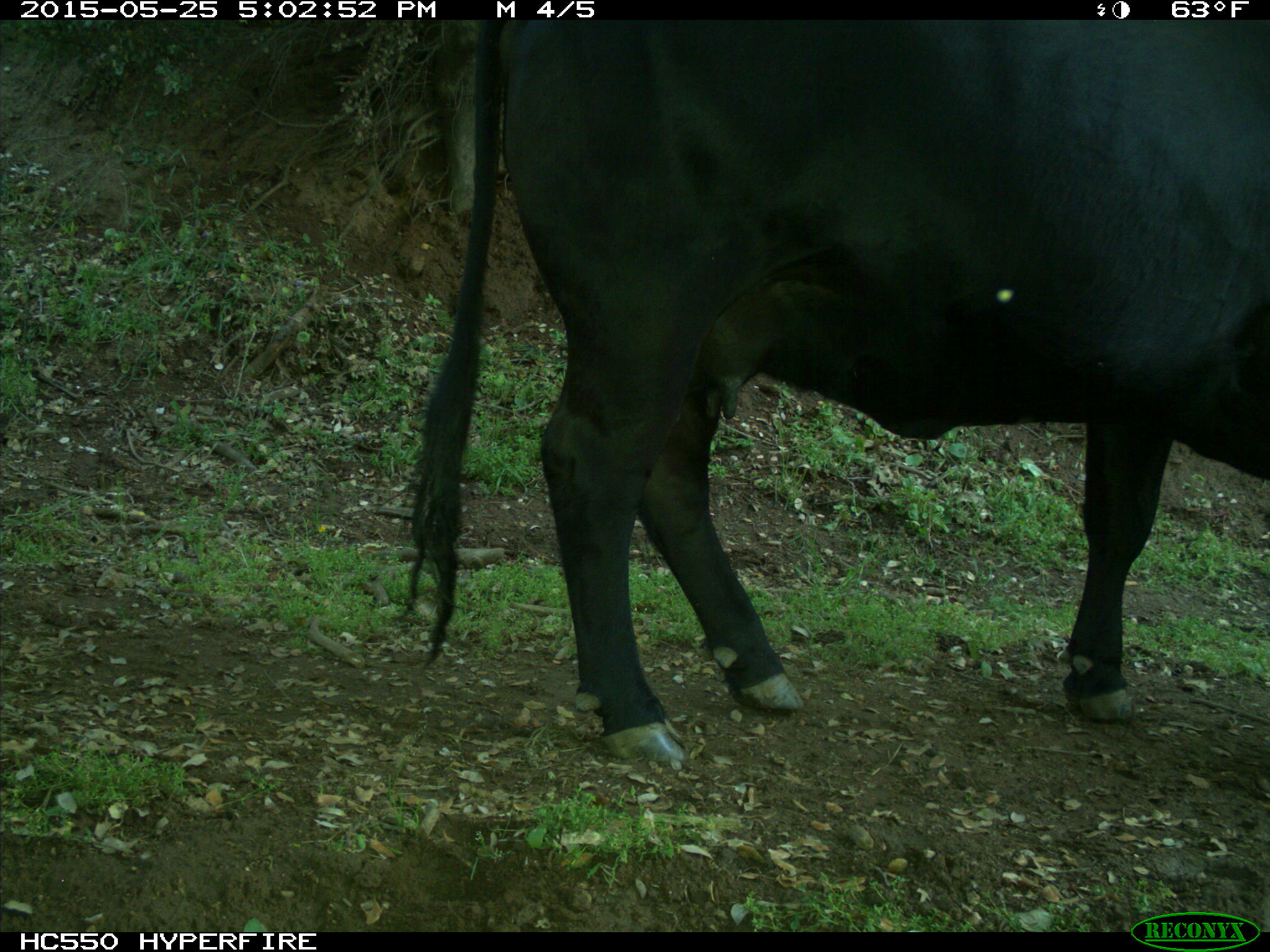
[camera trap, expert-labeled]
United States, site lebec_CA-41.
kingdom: Animalia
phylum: Chordata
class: Mammalia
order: Artiodactyla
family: Bovidae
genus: Bos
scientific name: Bos taurus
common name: domestic cow